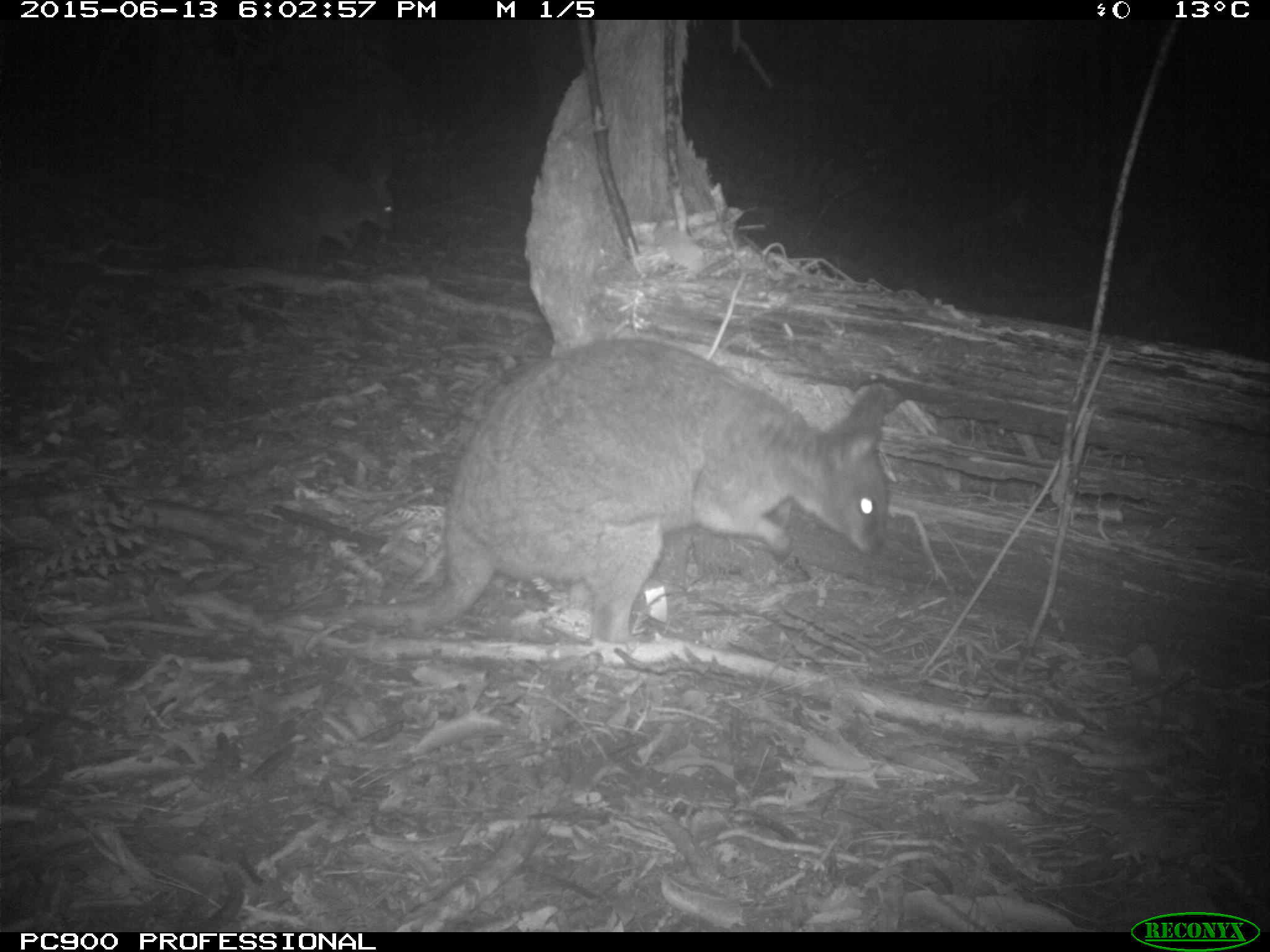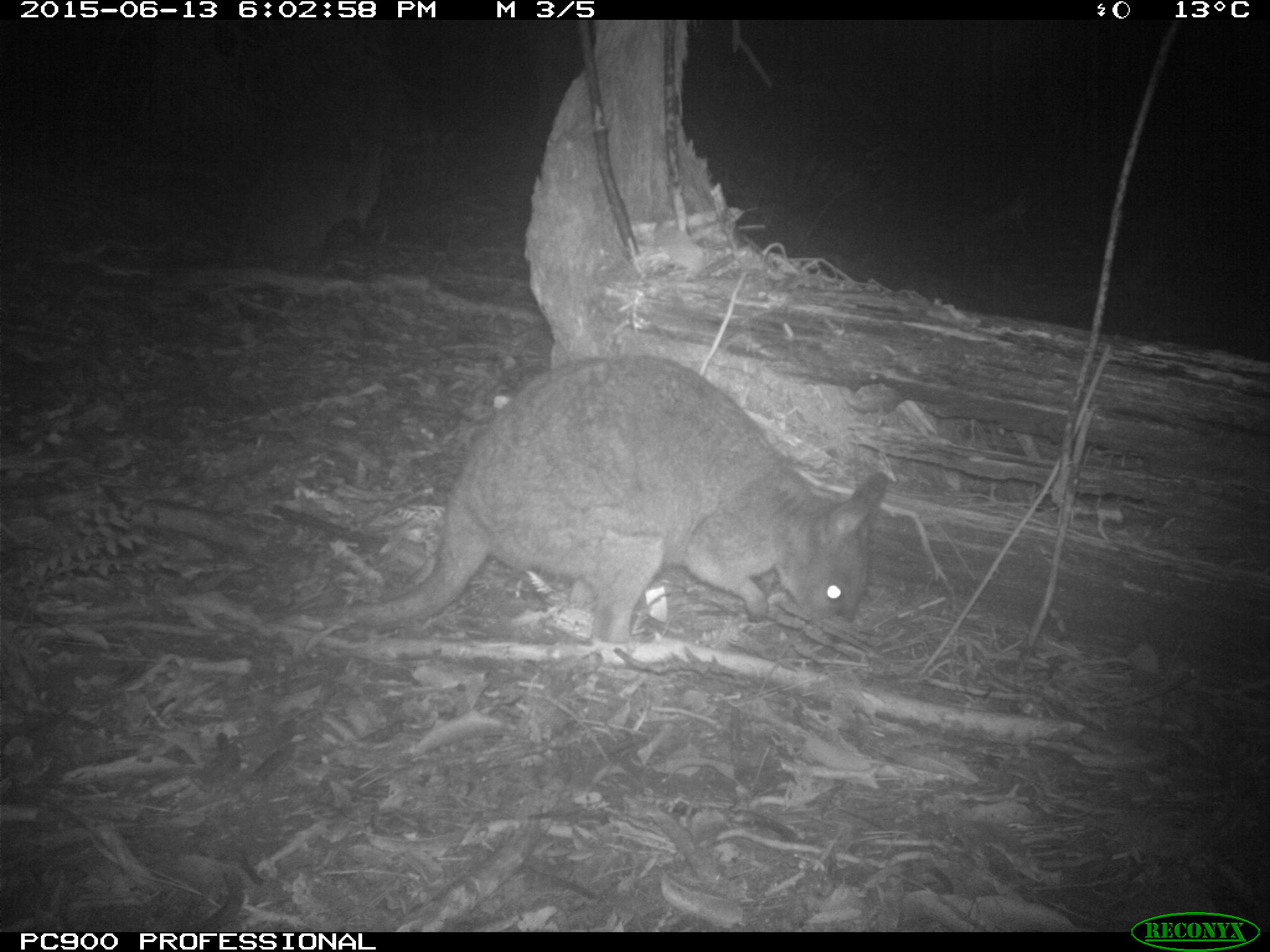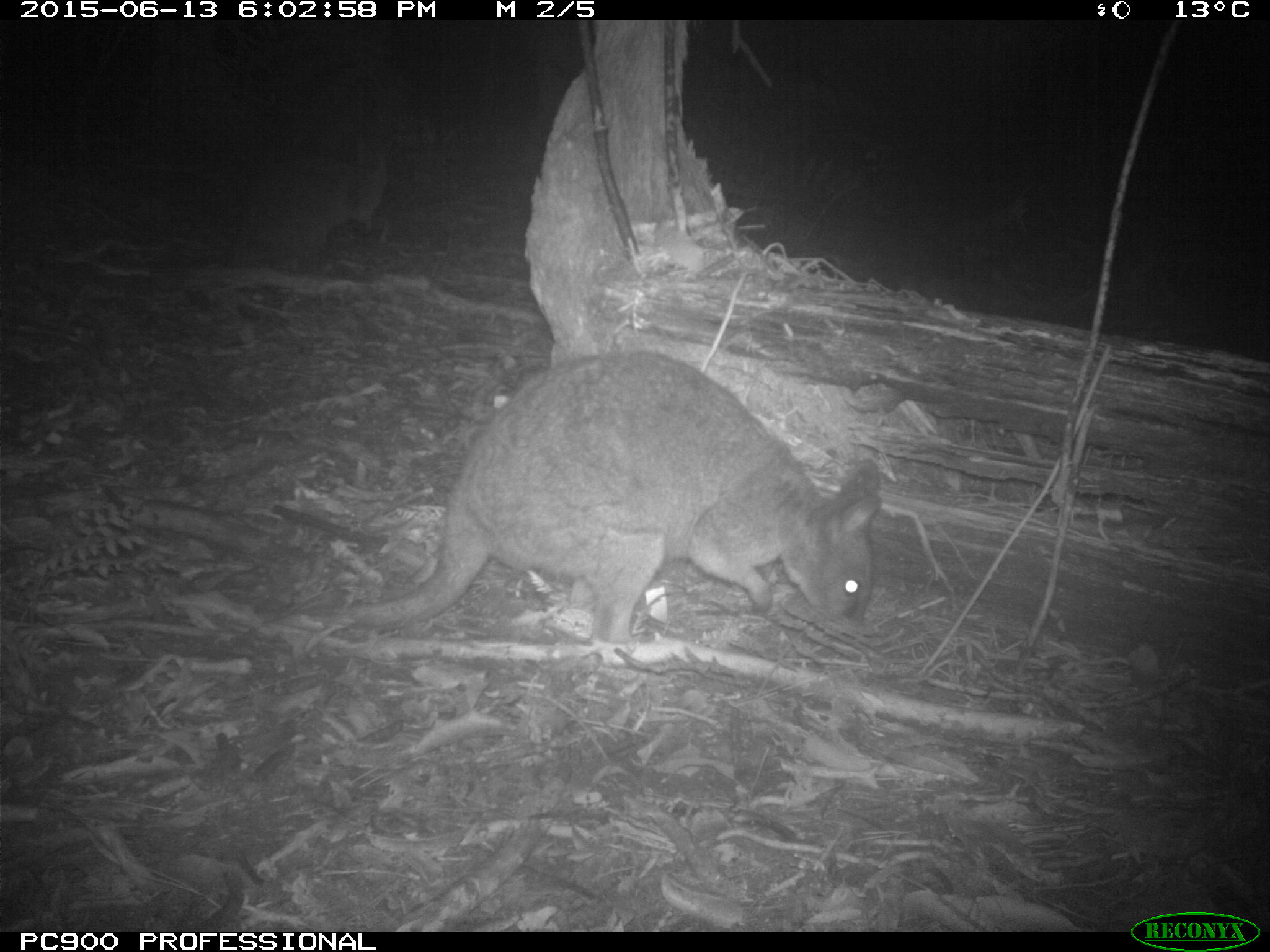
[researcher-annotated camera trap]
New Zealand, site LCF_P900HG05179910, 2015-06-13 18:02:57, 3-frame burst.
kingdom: Animalia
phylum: Chordata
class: Mammalia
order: Diprotodontia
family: Macropodidae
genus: Notamacropus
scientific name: Notamacropus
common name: wallaby